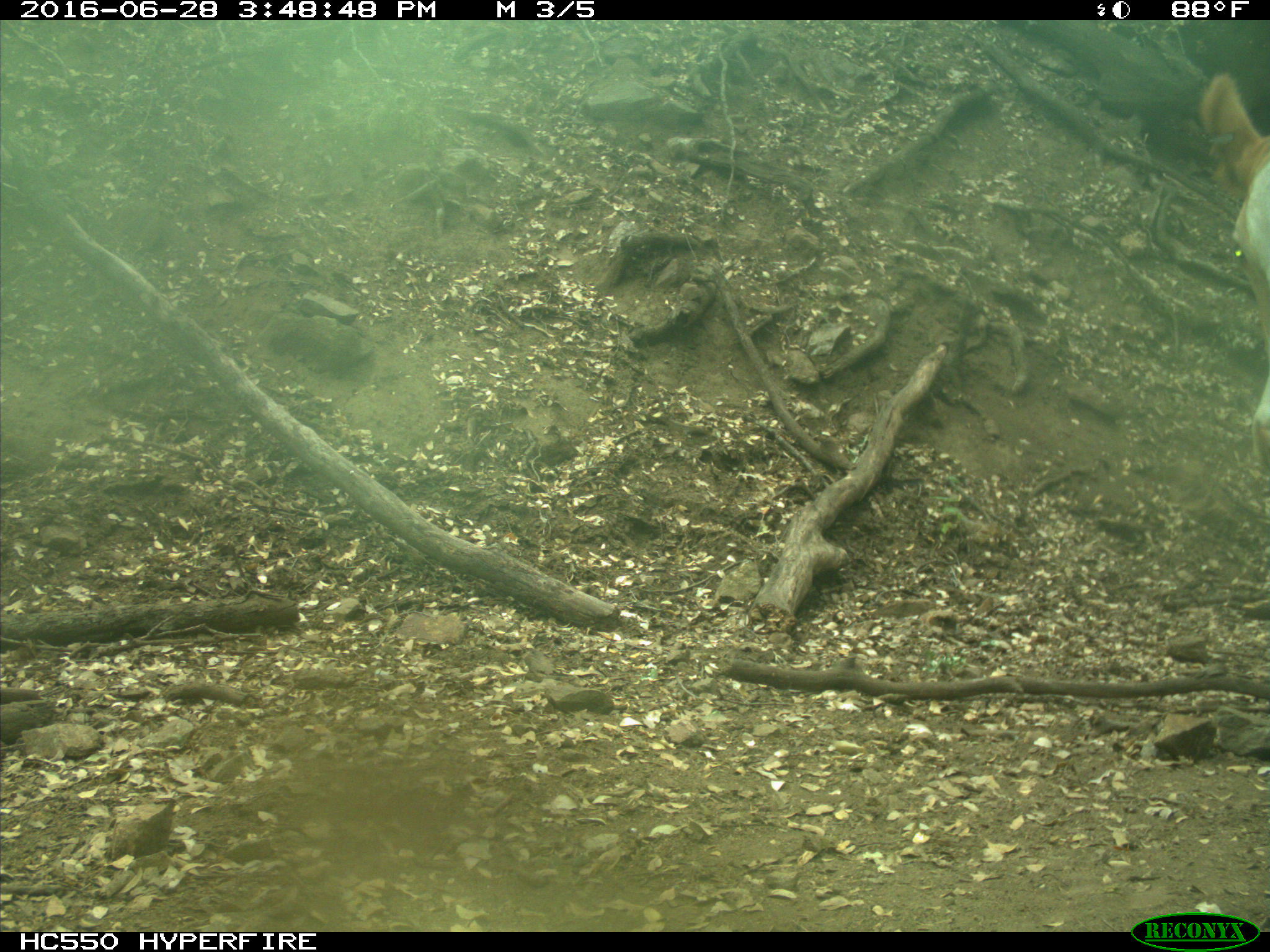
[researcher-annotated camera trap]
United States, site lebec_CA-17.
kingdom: Animalia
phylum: Chordata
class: Mammalia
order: Artiodactyla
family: Bovidae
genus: Bos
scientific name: Bos taurus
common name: domestic cow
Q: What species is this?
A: Bos taurus (domestic cow).